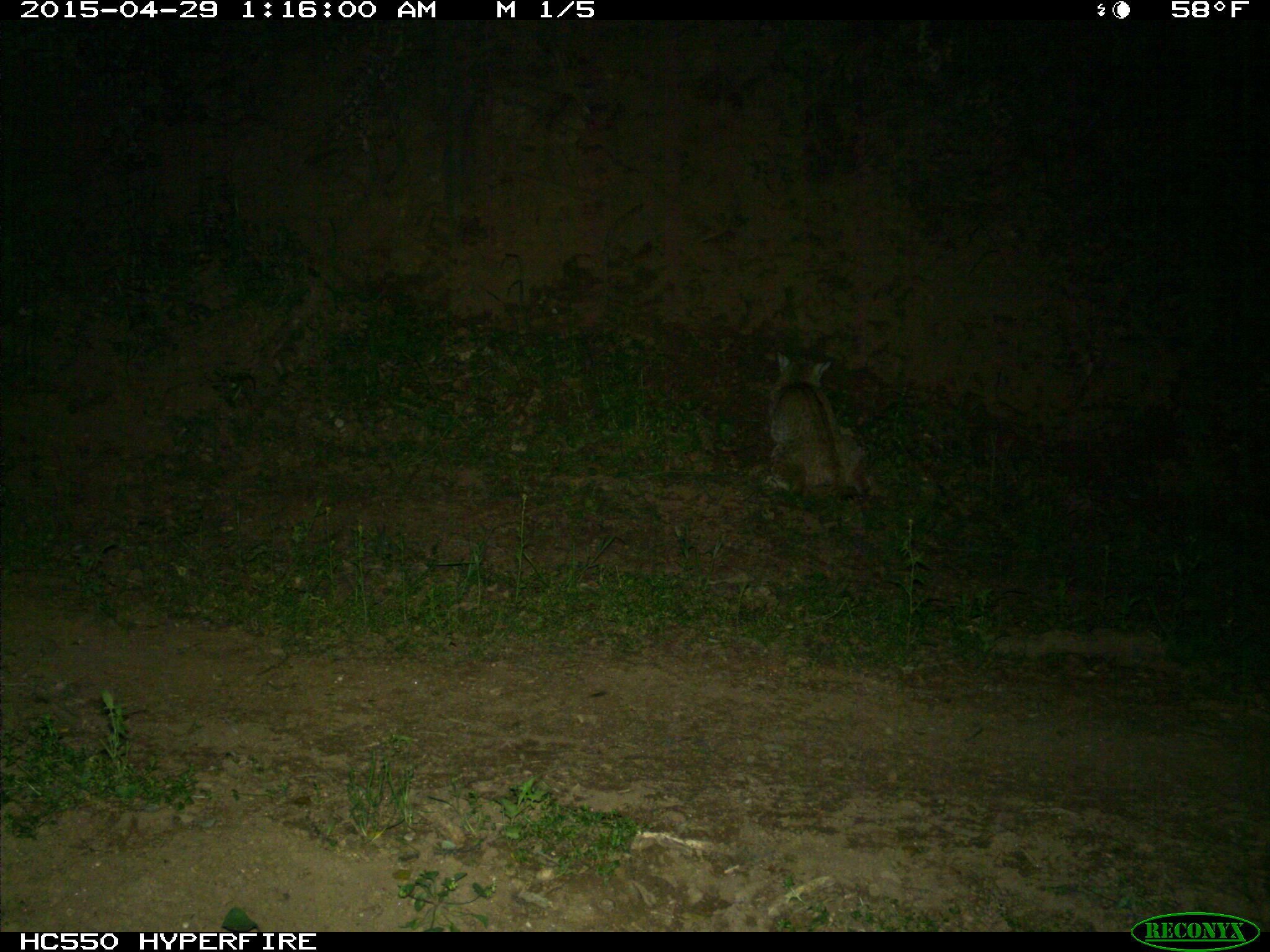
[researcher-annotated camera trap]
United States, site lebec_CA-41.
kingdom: Animalia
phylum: Chordata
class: Mammalia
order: Carnivora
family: Felidae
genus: Lynx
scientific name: Lynx rufus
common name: bobcat